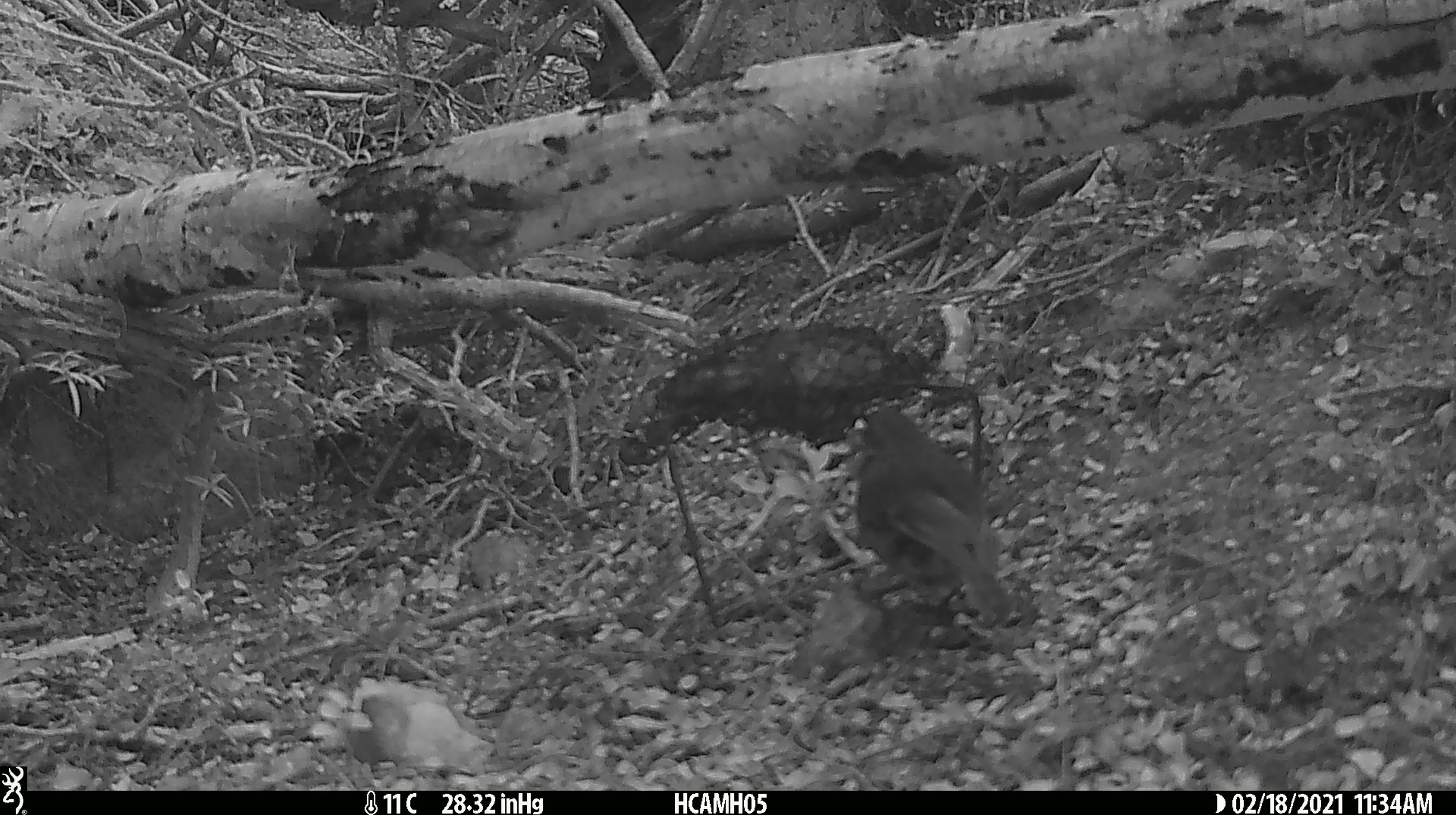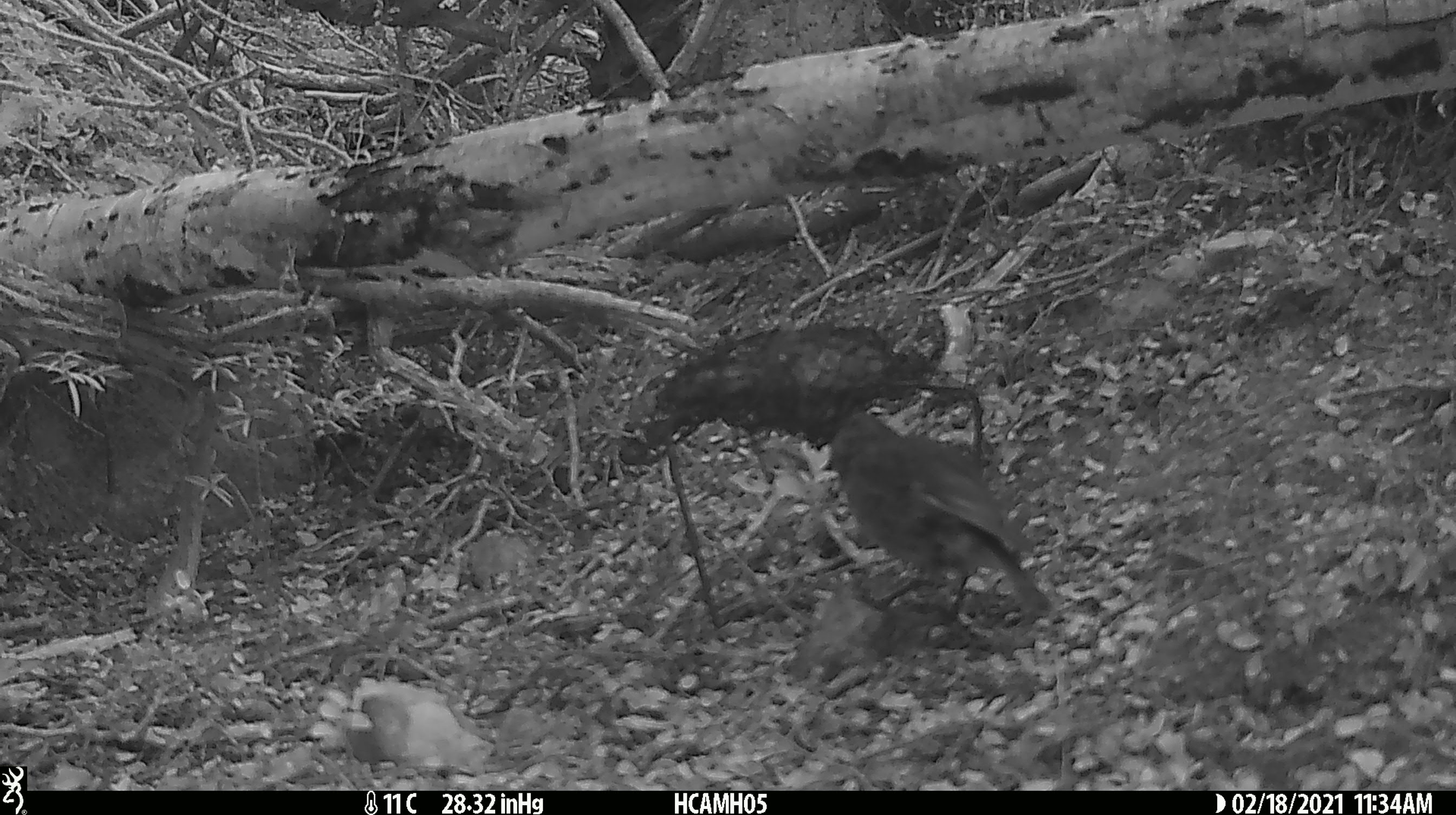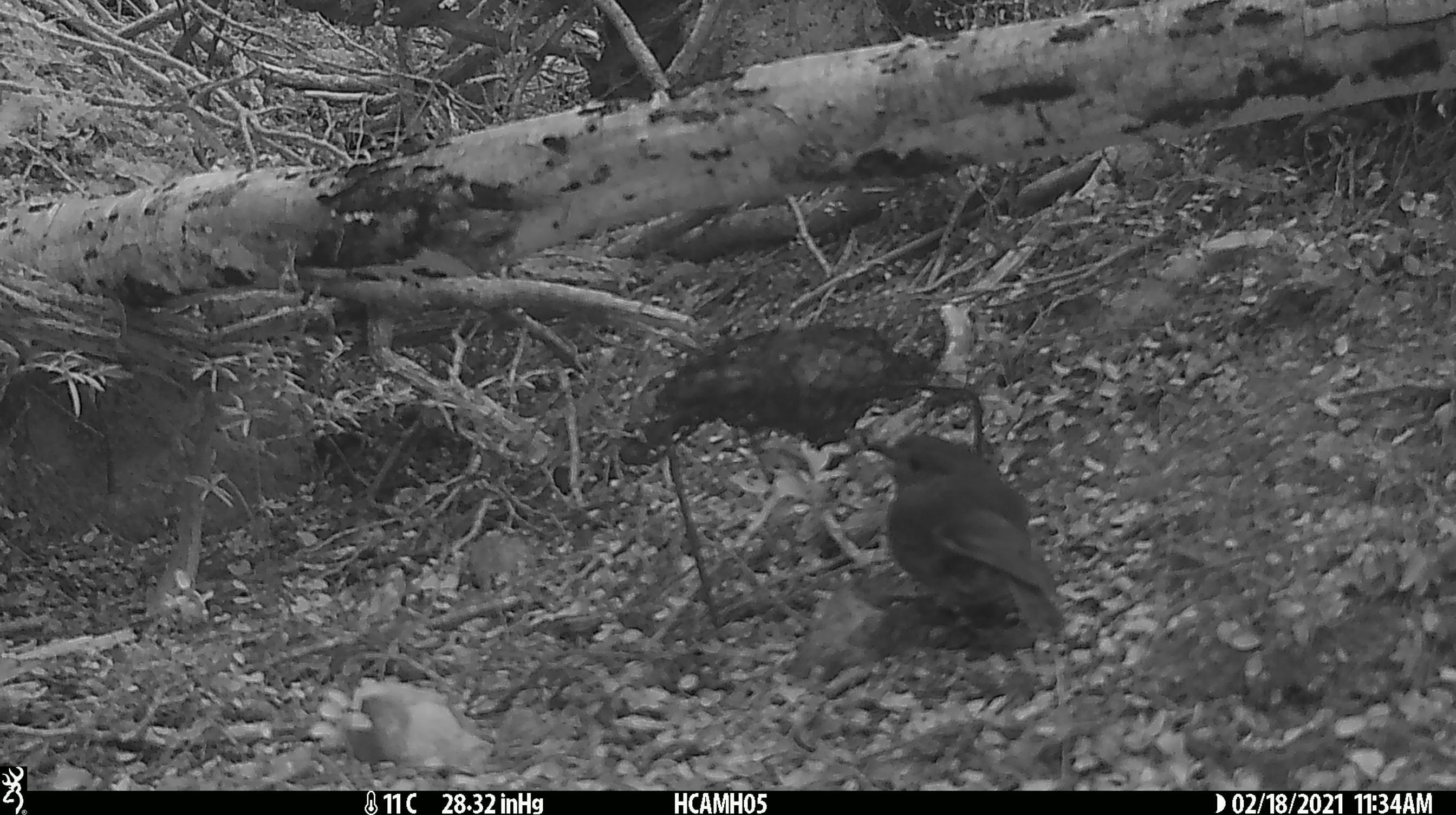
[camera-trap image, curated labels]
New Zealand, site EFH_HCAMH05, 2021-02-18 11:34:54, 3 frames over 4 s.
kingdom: Animalia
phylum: Chordata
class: Aves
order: Passeriformes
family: Petroicidae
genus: Petroica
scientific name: Petroica australis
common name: new zealand robin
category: robin